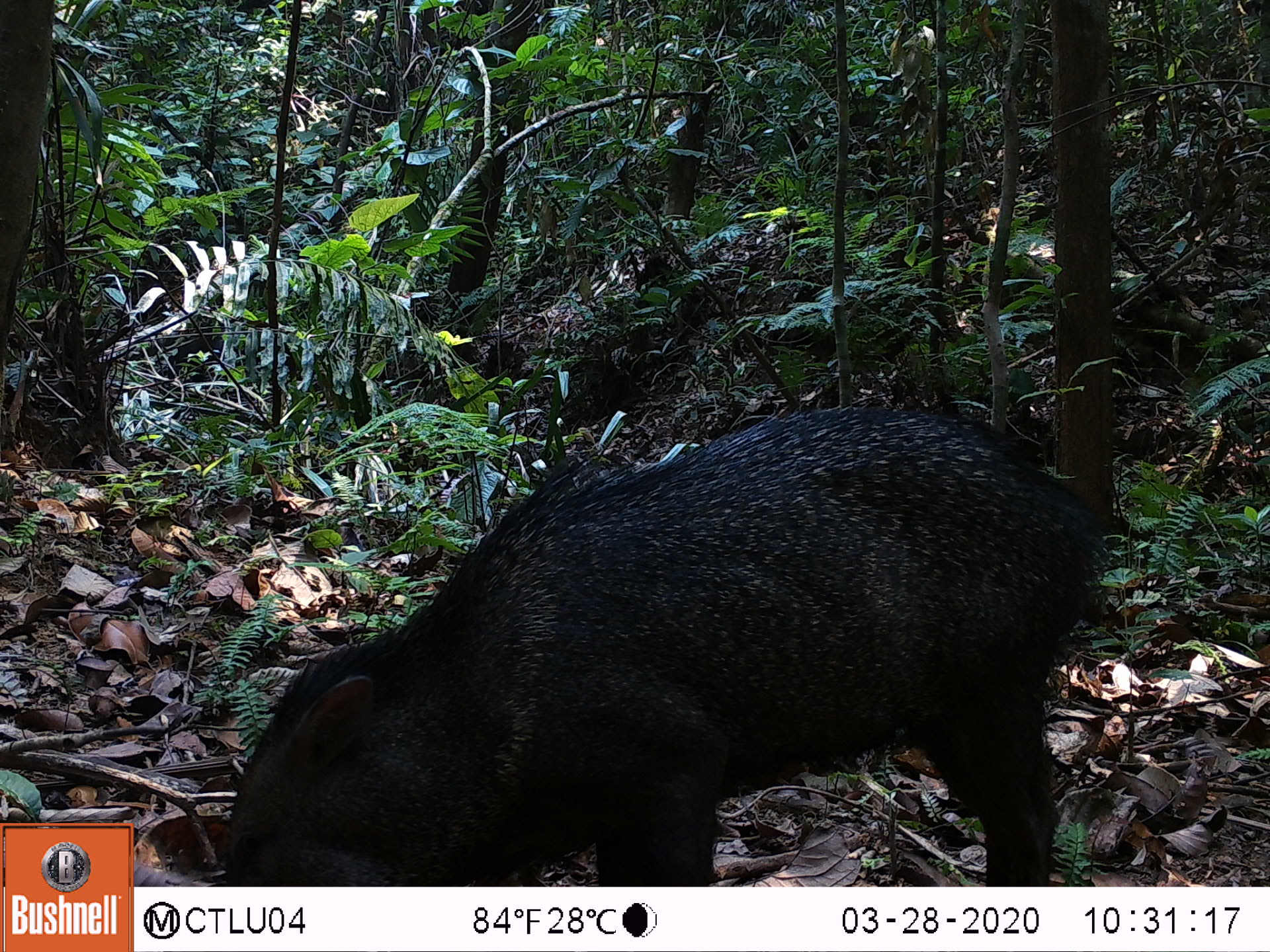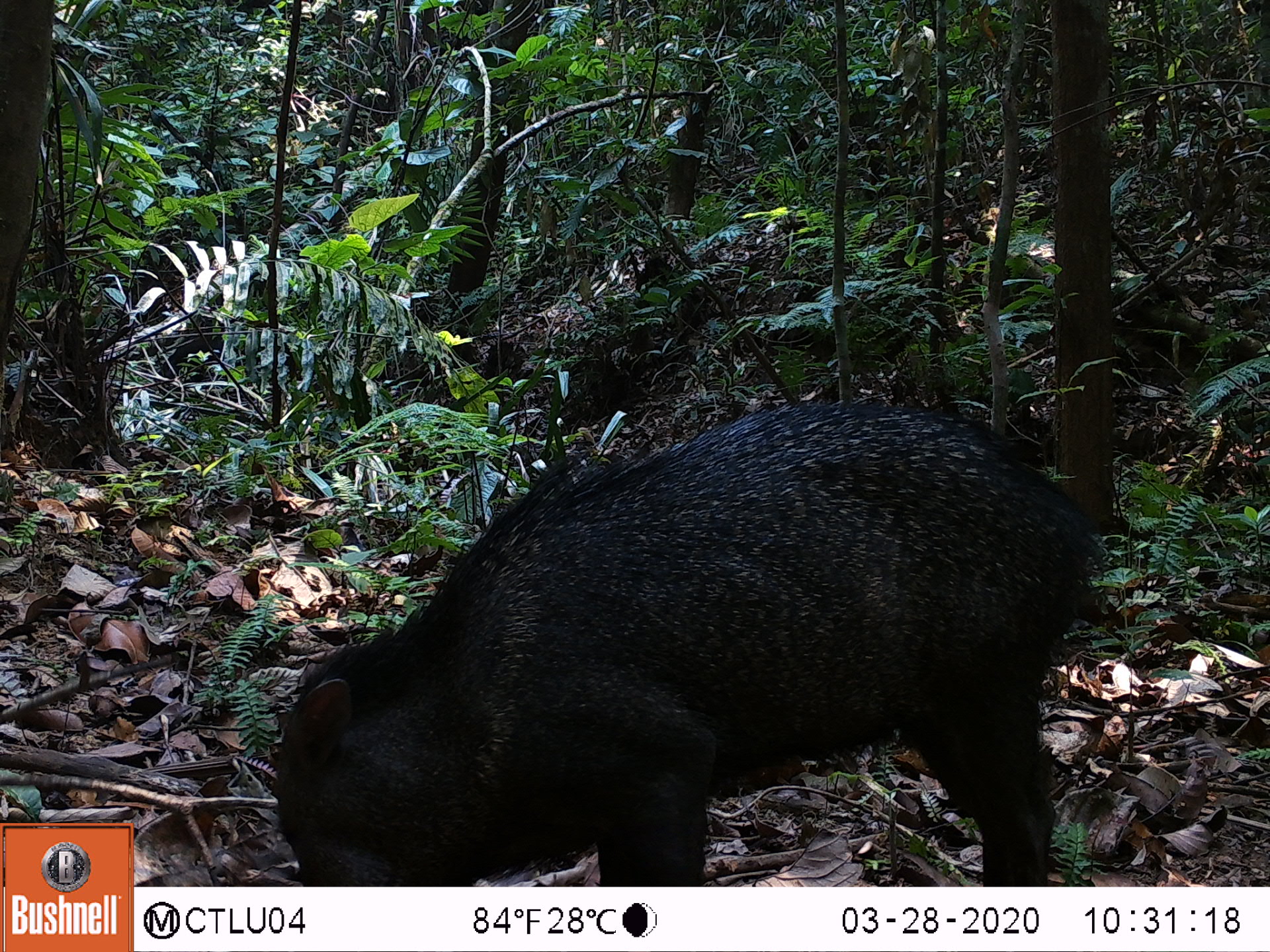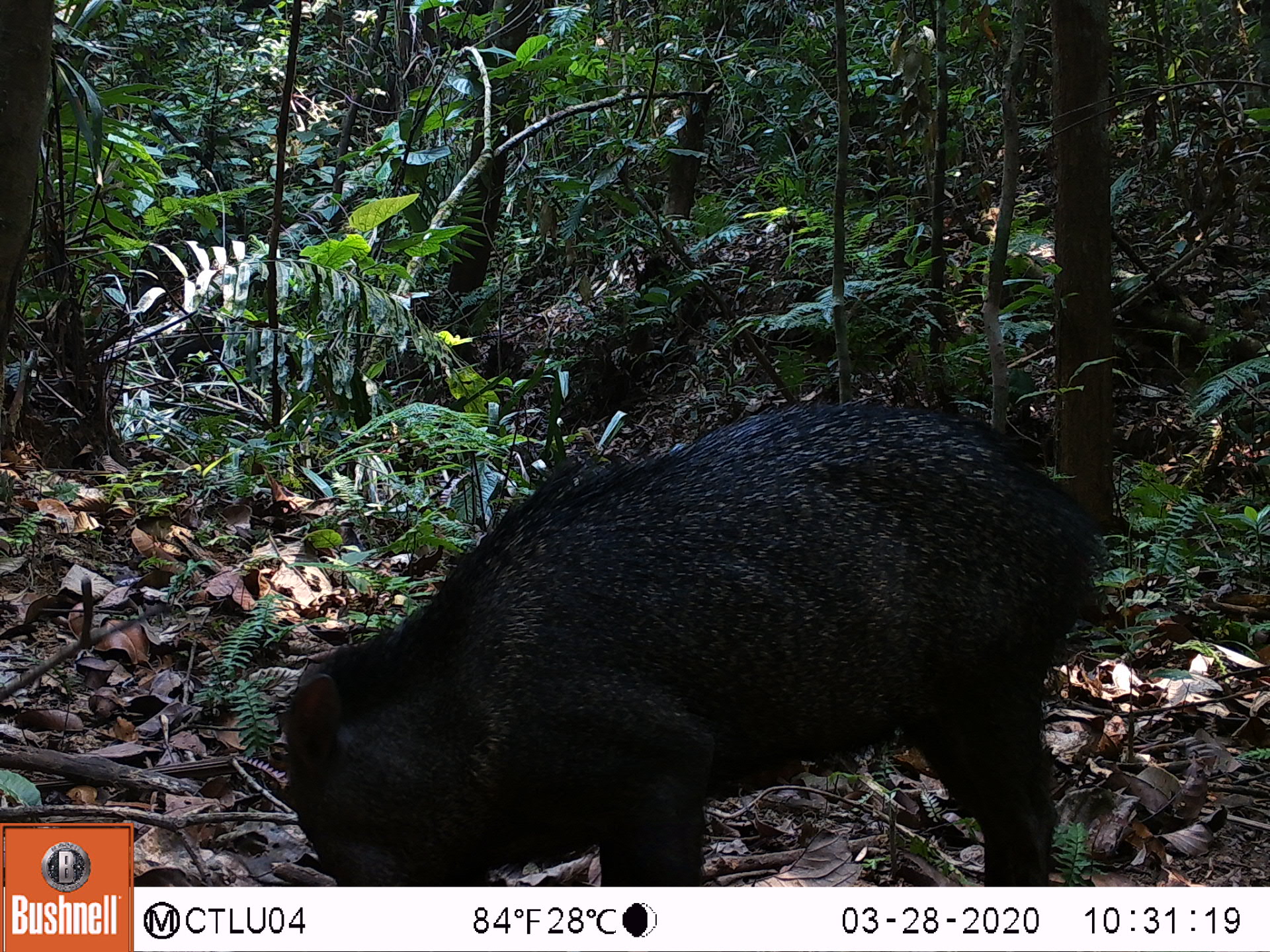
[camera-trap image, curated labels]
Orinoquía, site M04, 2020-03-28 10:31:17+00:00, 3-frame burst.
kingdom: Animalia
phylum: Chordata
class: Mammalia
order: Artiodactyla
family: Tayassuidae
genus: Pecari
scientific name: Pecari tajacu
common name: collared peccary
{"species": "collared peccary (Pecari tajacu)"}